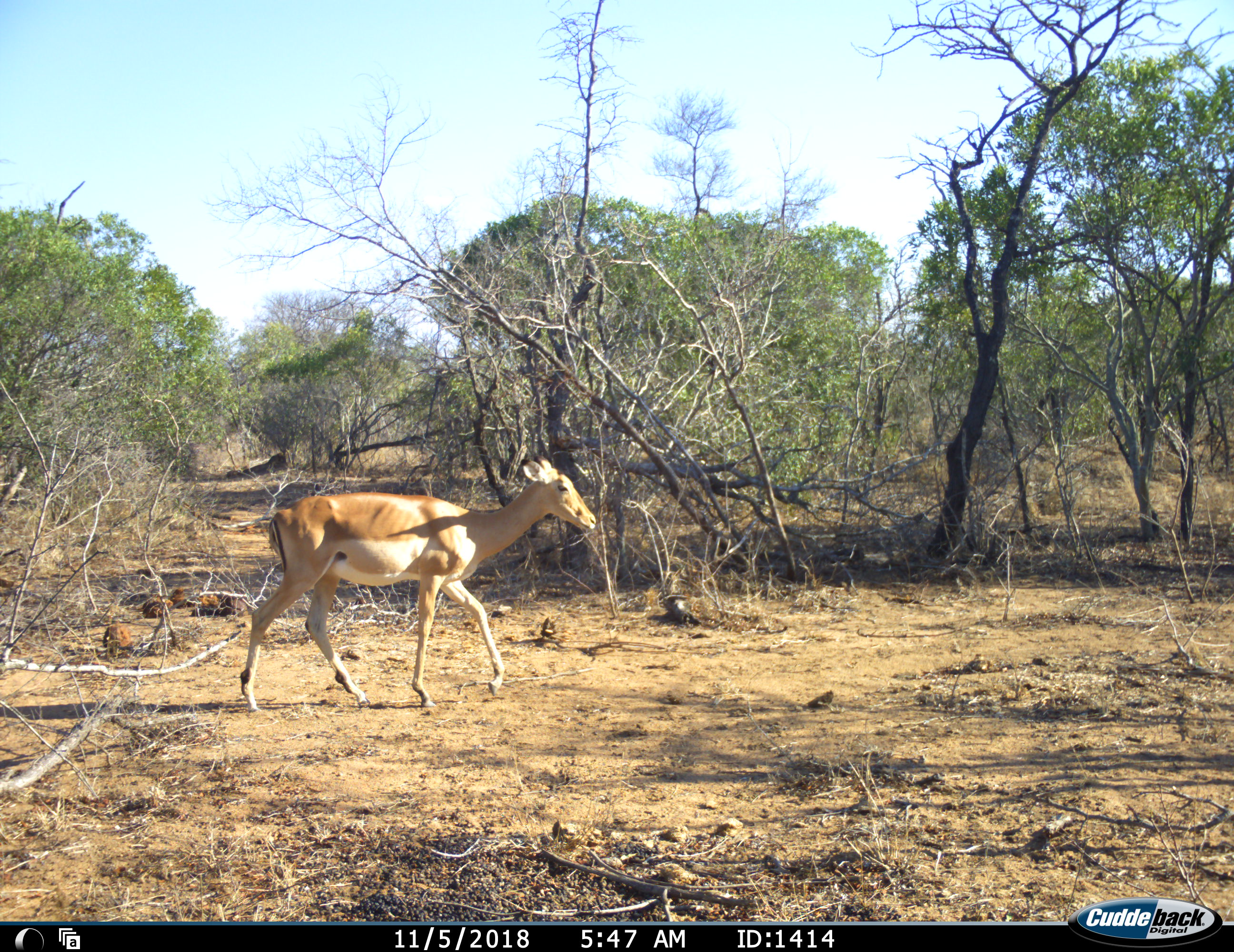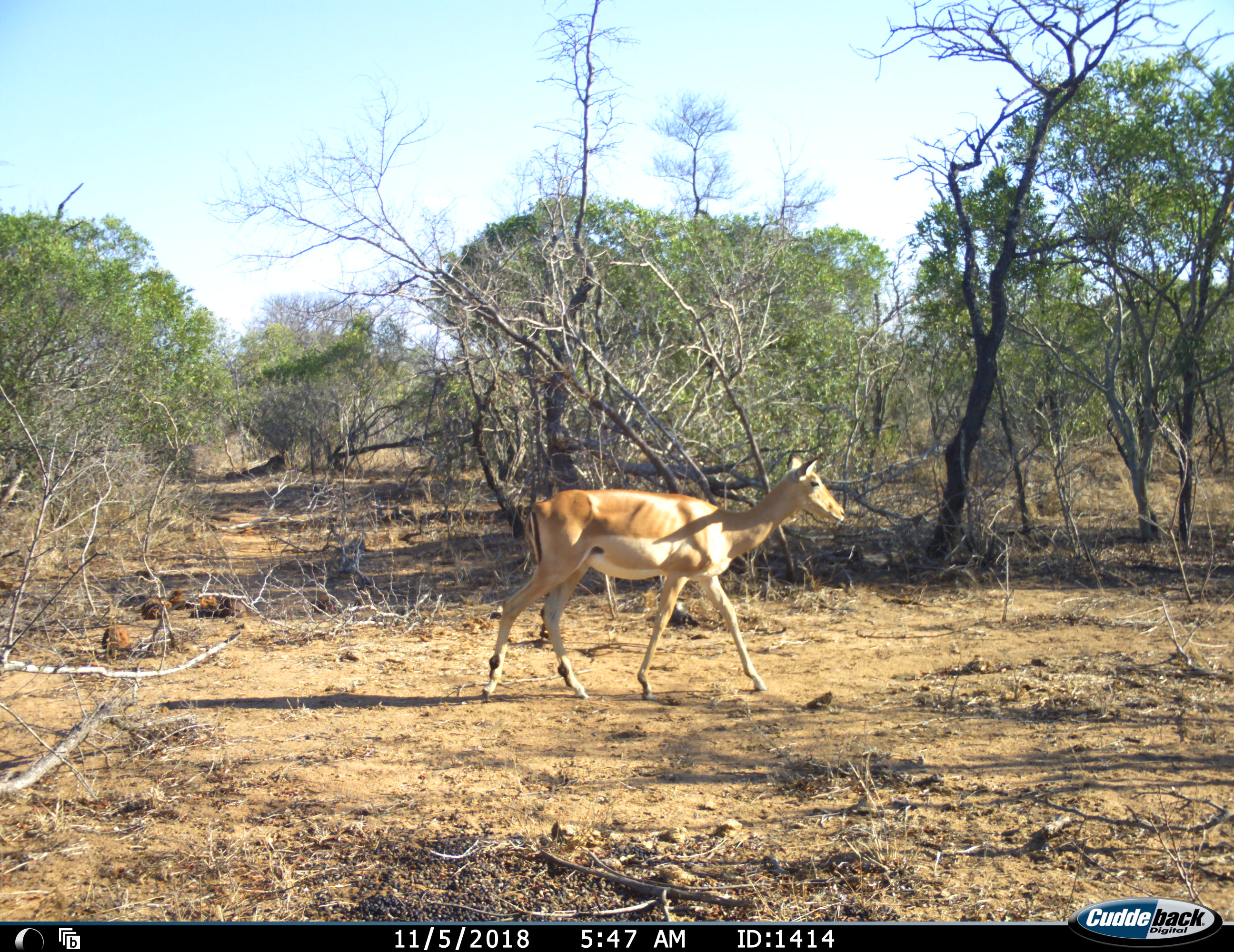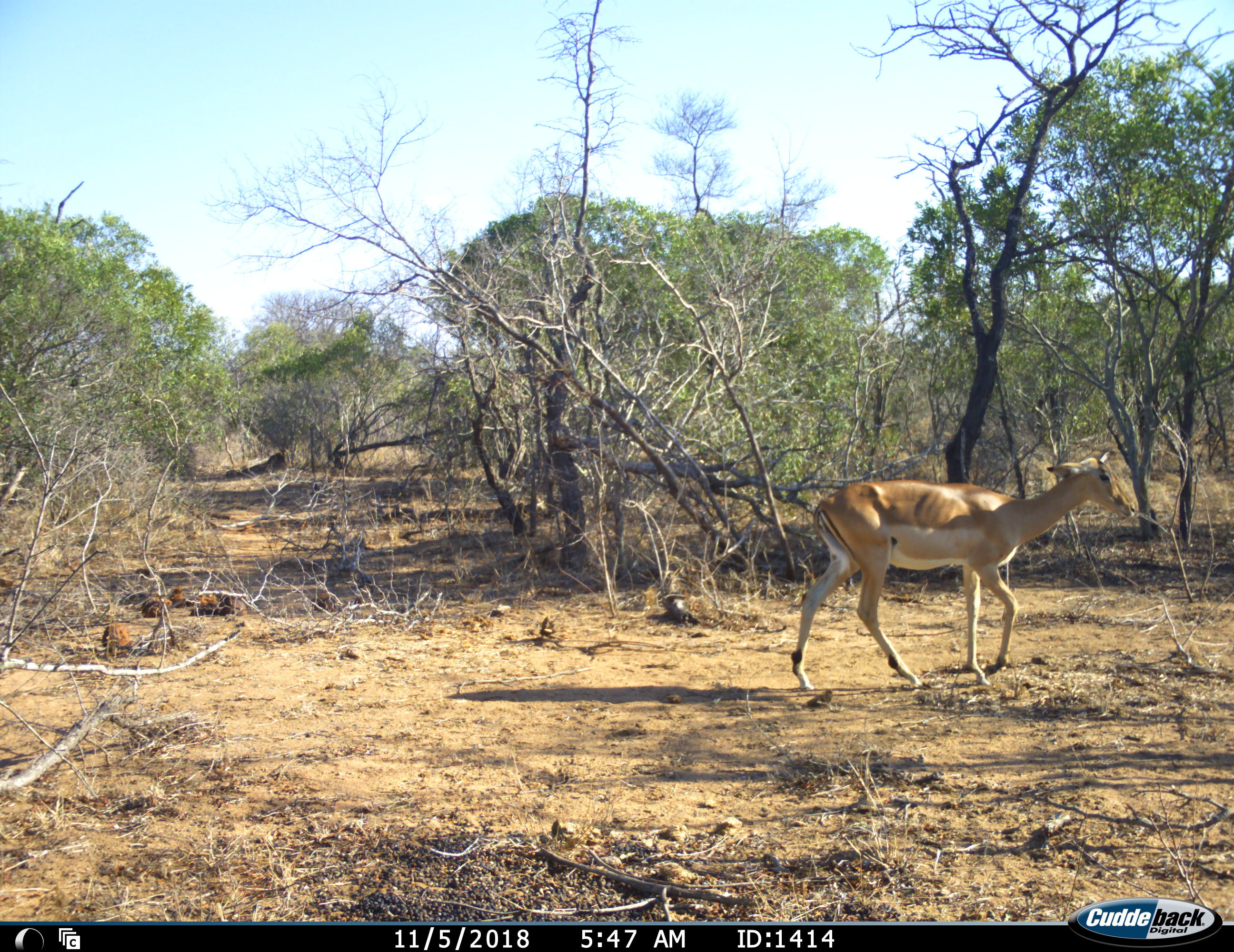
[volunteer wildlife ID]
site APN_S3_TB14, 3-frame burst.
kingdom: Animalia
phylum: Chordata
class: Mammalia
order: Artiodactyla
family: Bovidae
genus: Aepyceros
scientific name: Aepyceros melampus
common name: impala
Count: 1.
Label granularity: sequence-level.